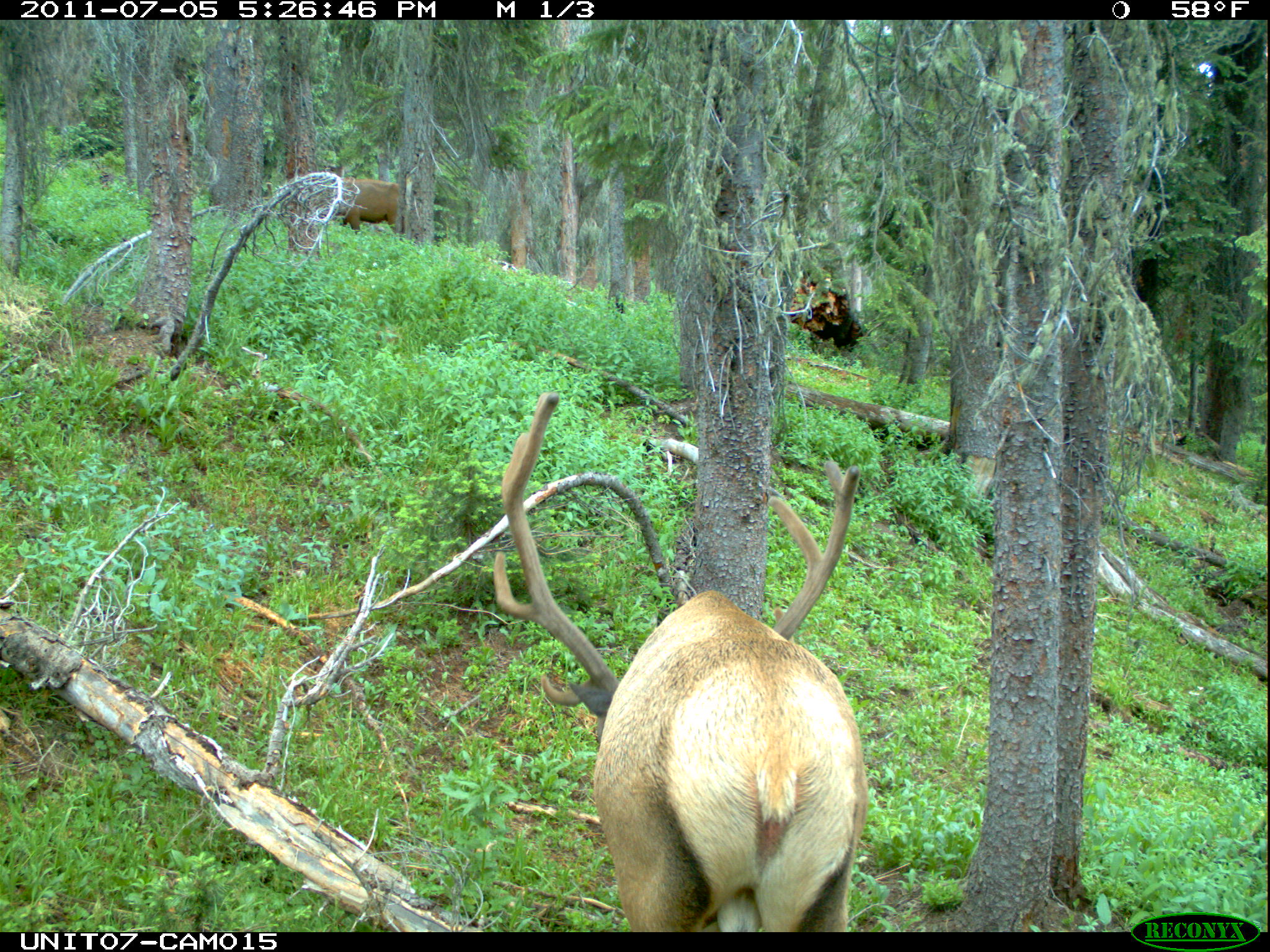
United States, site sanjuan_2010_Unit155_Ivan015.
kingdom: Animalia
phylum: Chordata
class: Mammalia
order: Artiodactyla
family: Cervidae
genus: Cervus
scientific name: Cervus elaphus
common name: red deer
Cervus elaphus (red deer).